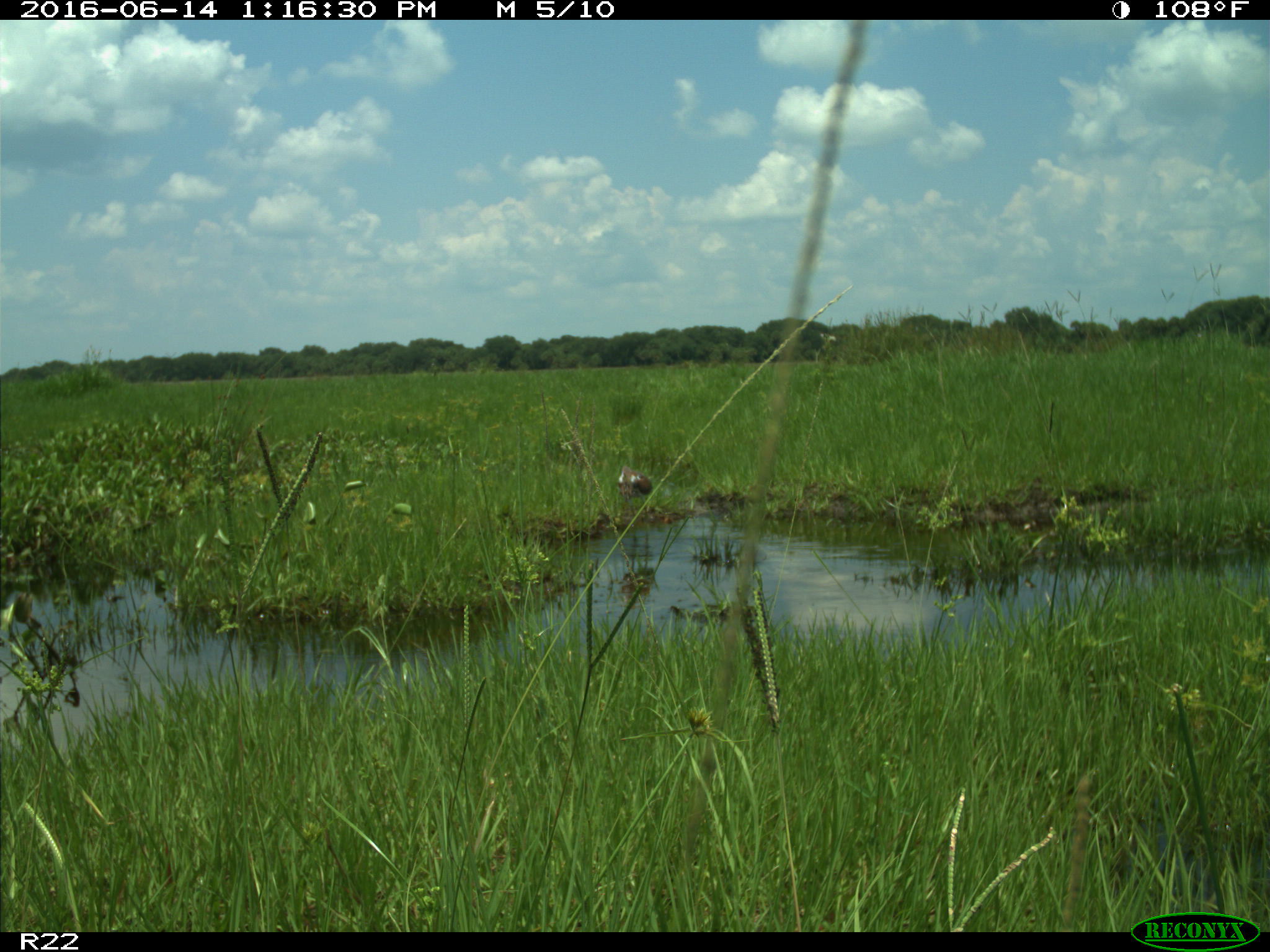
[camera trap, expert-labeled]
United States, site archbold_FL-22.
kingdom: Animalia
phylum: Chordata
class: Aves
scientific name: Aves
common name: birds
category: unidentified bird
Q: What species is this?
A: Unidentified bird (birds) (Aves).